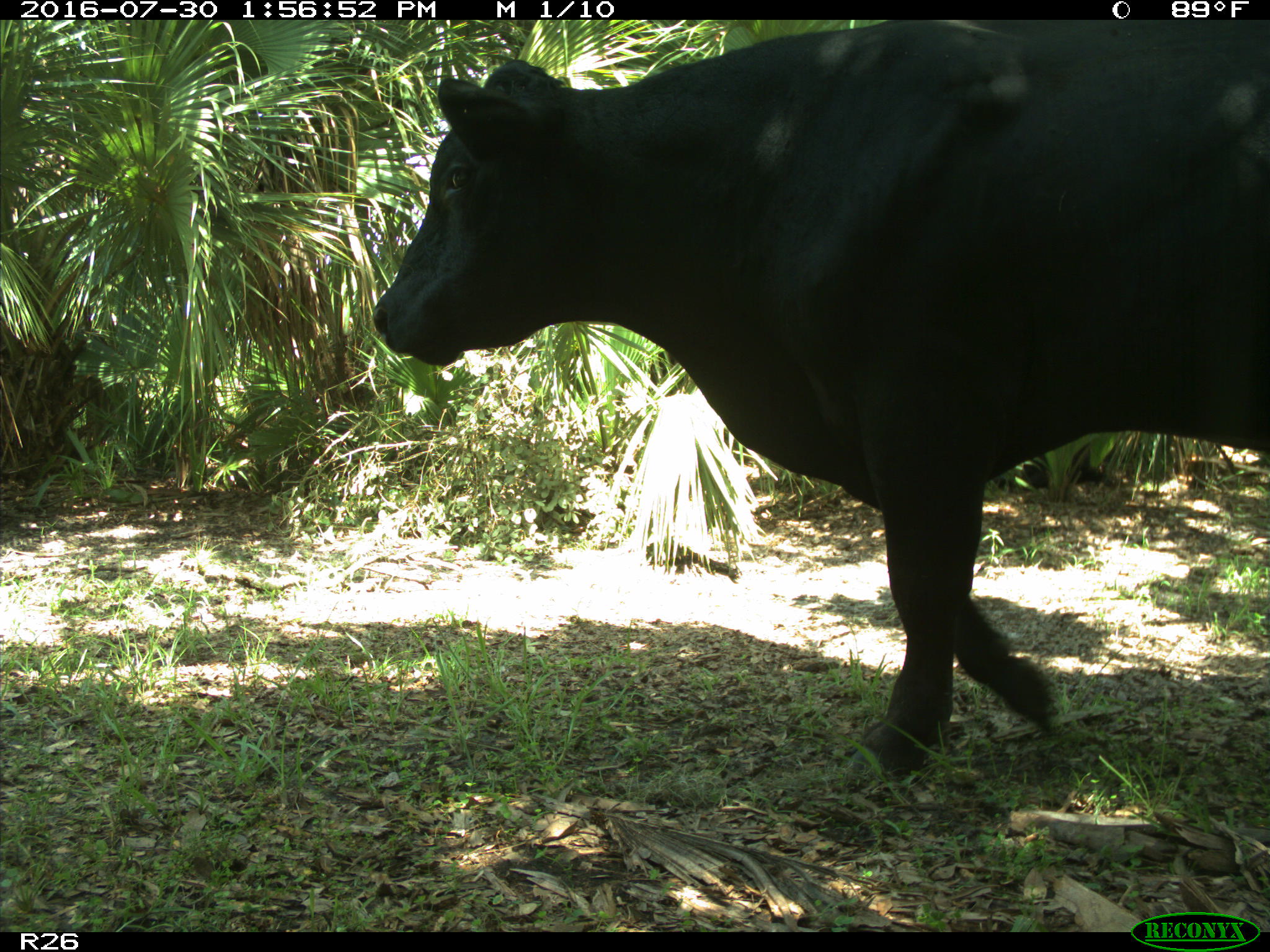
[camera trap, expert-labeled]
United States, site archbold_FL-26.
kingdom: Animalia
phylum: Chordata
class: Mammalia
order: Artiodactyla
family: Bovidae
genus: Bos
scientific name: Bos taurus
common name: domestic cow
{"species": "Bos taurus (domestic cow)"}